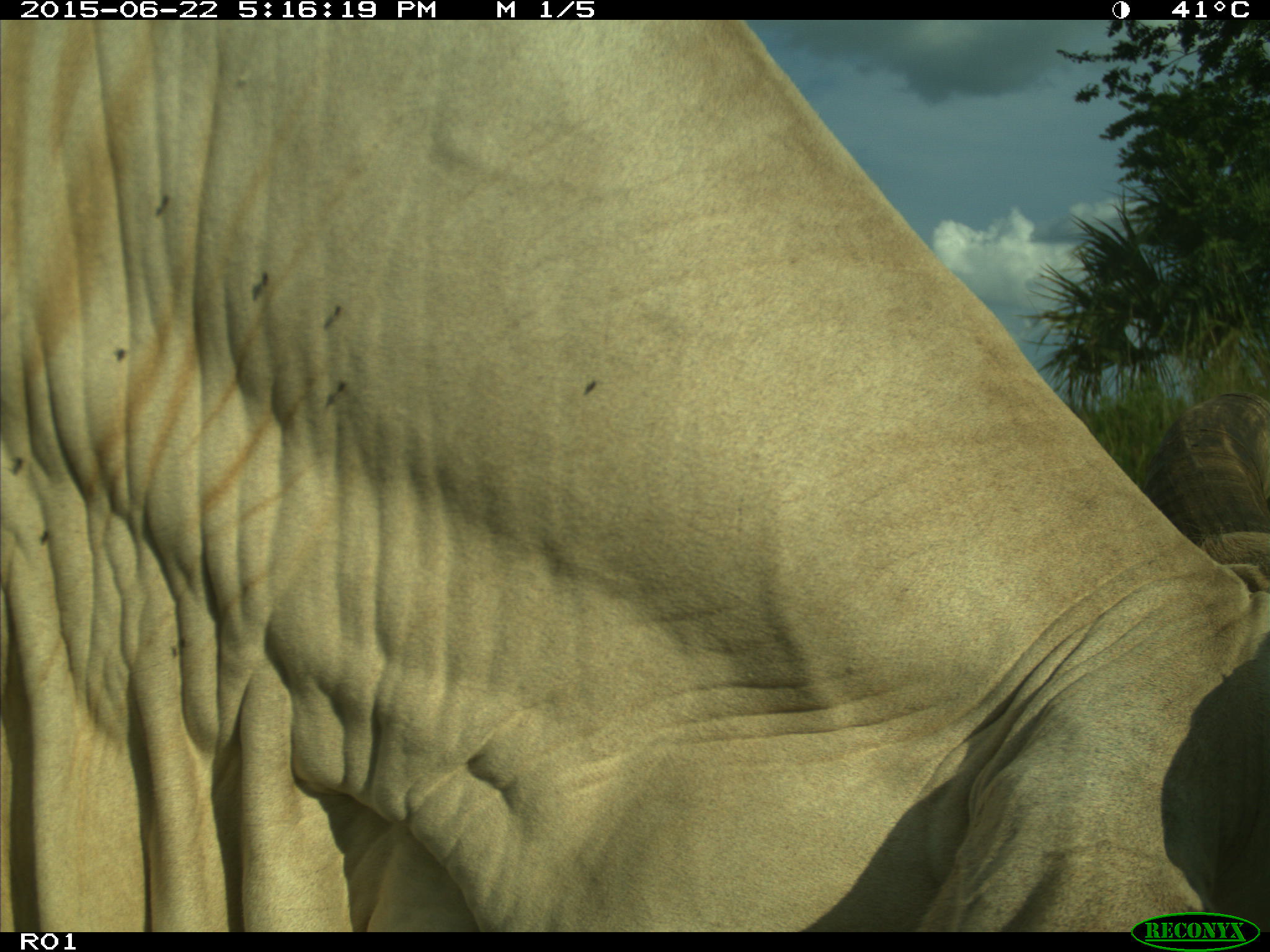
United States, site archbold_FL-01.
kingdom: Animalia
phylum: Chordata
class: Mammalia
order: Artiodactyla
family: Bovidae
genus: Bos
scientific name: Bos taurus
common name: domestic cow